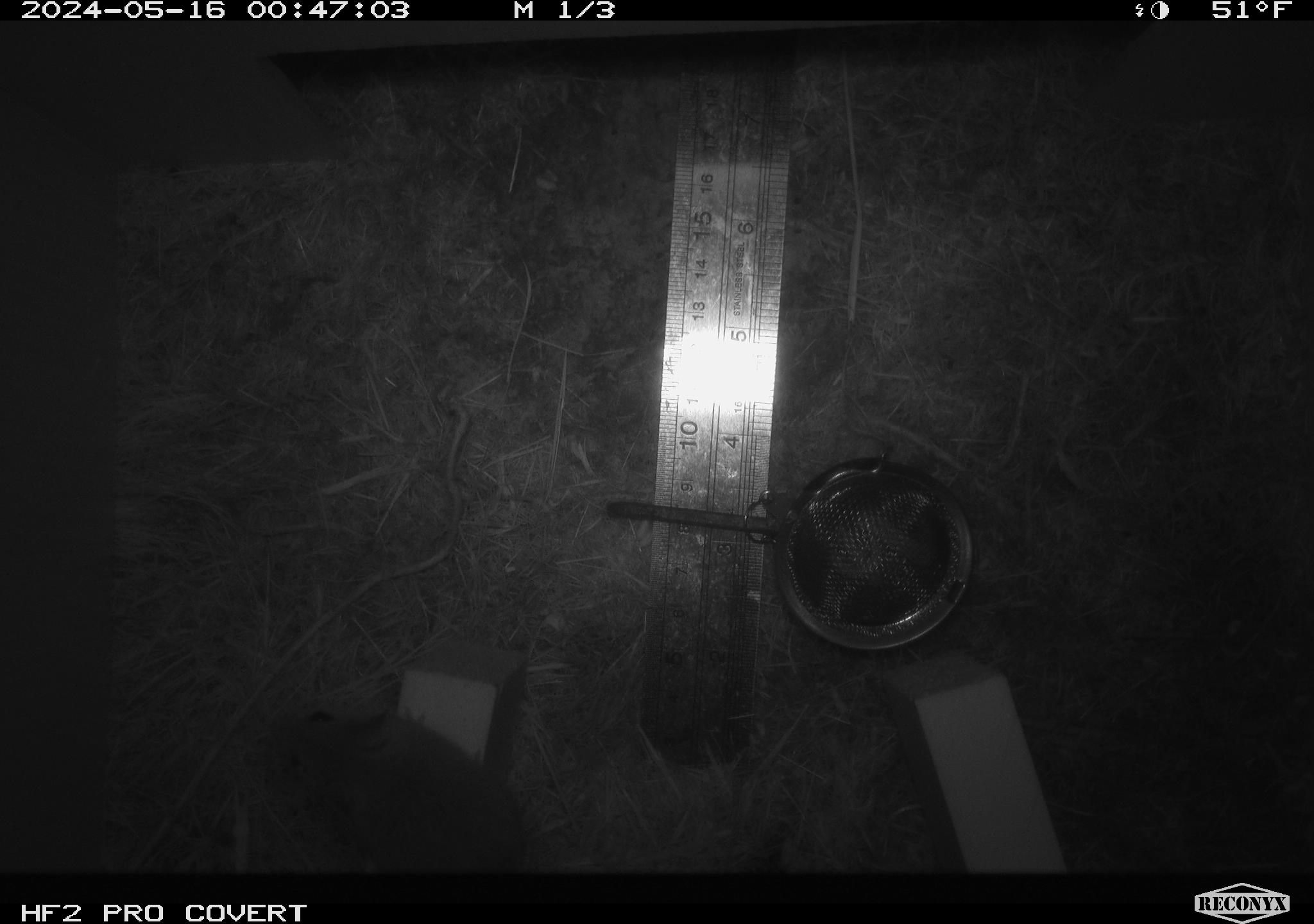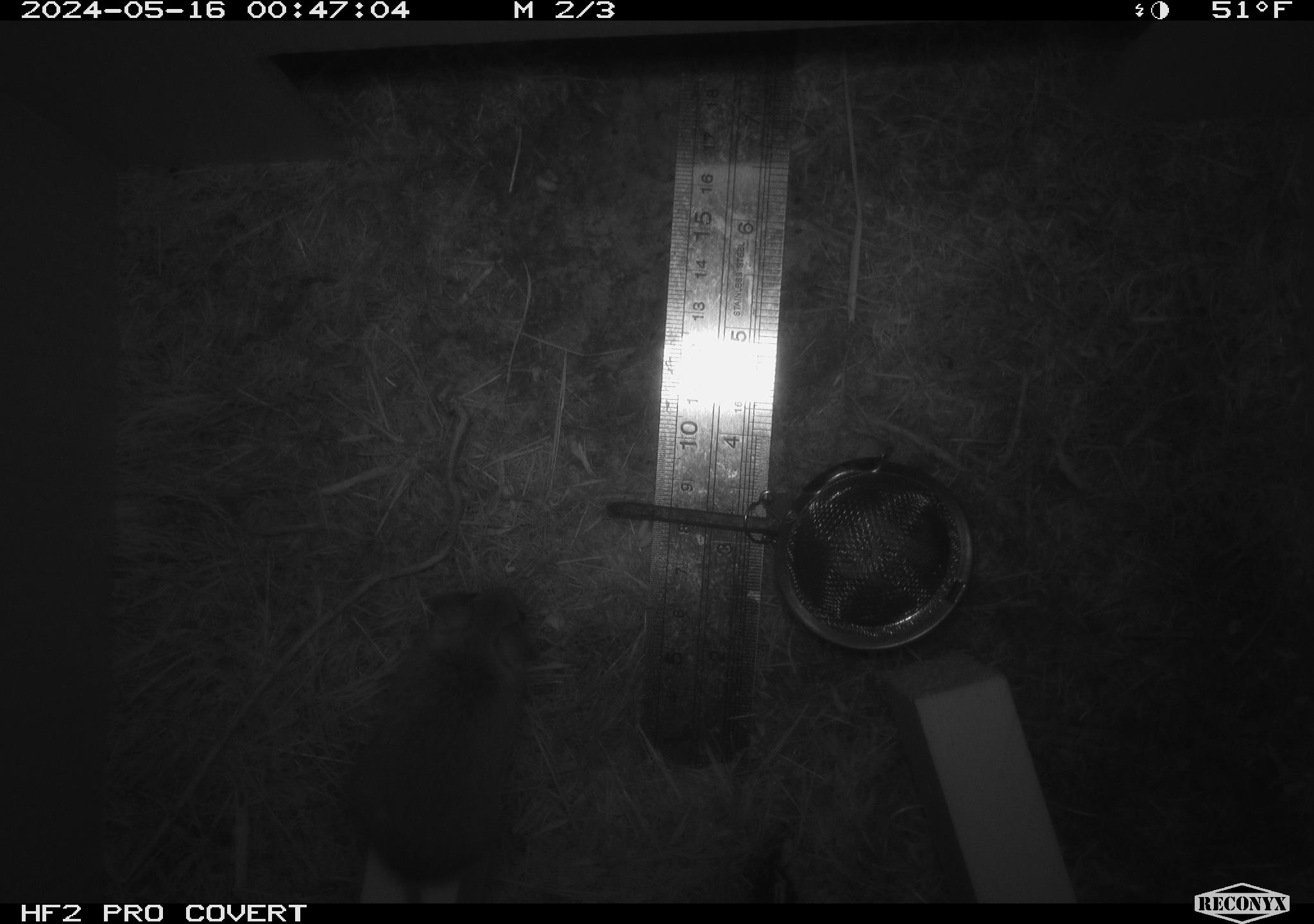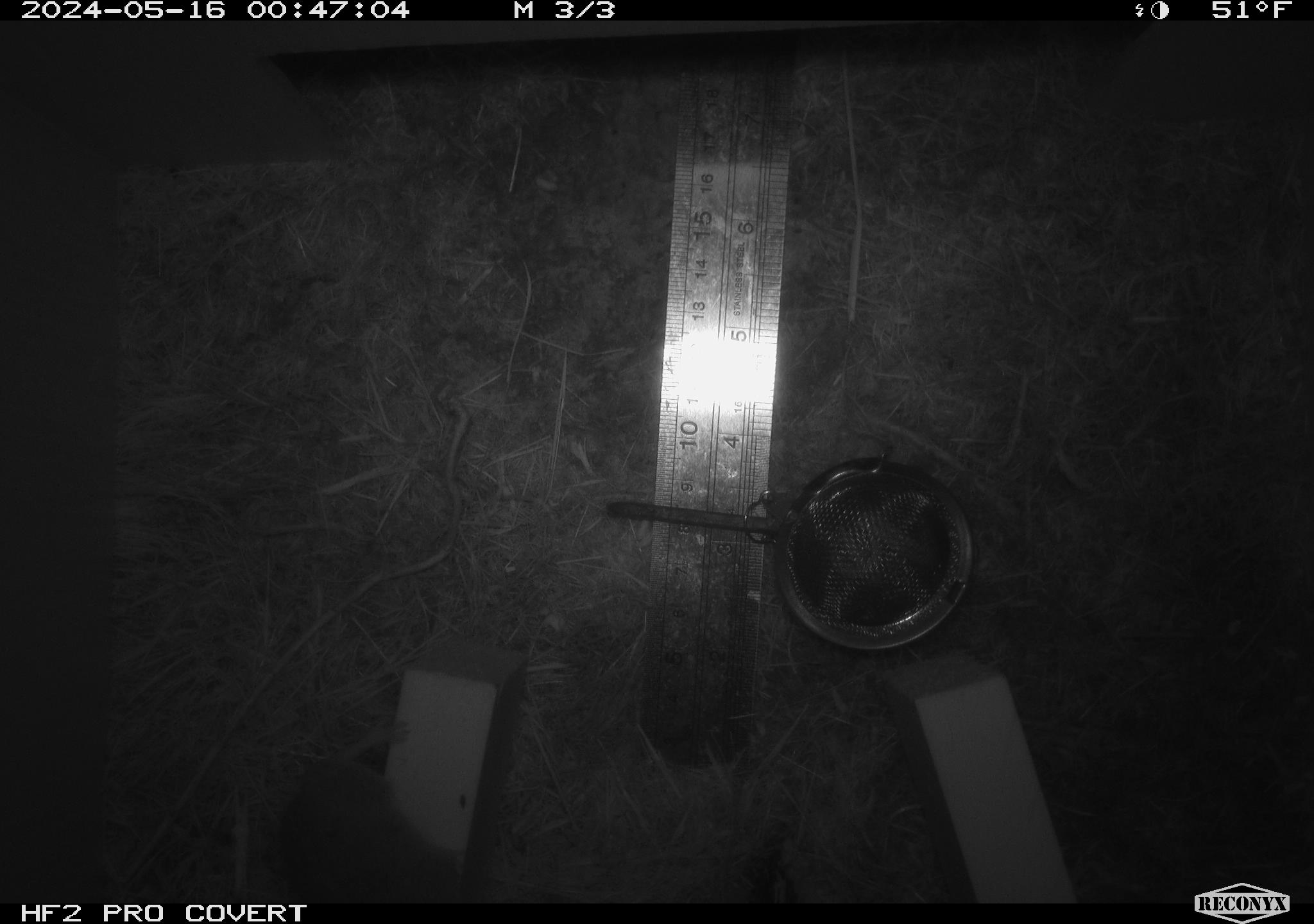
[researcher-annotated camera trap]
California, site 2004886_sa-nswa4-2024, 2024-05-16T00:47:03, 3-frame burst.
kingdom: Animalia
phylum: Chordata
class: Mammalia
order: Rodentia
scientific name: Rodentia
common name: rodent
Rodent (Rodentia).